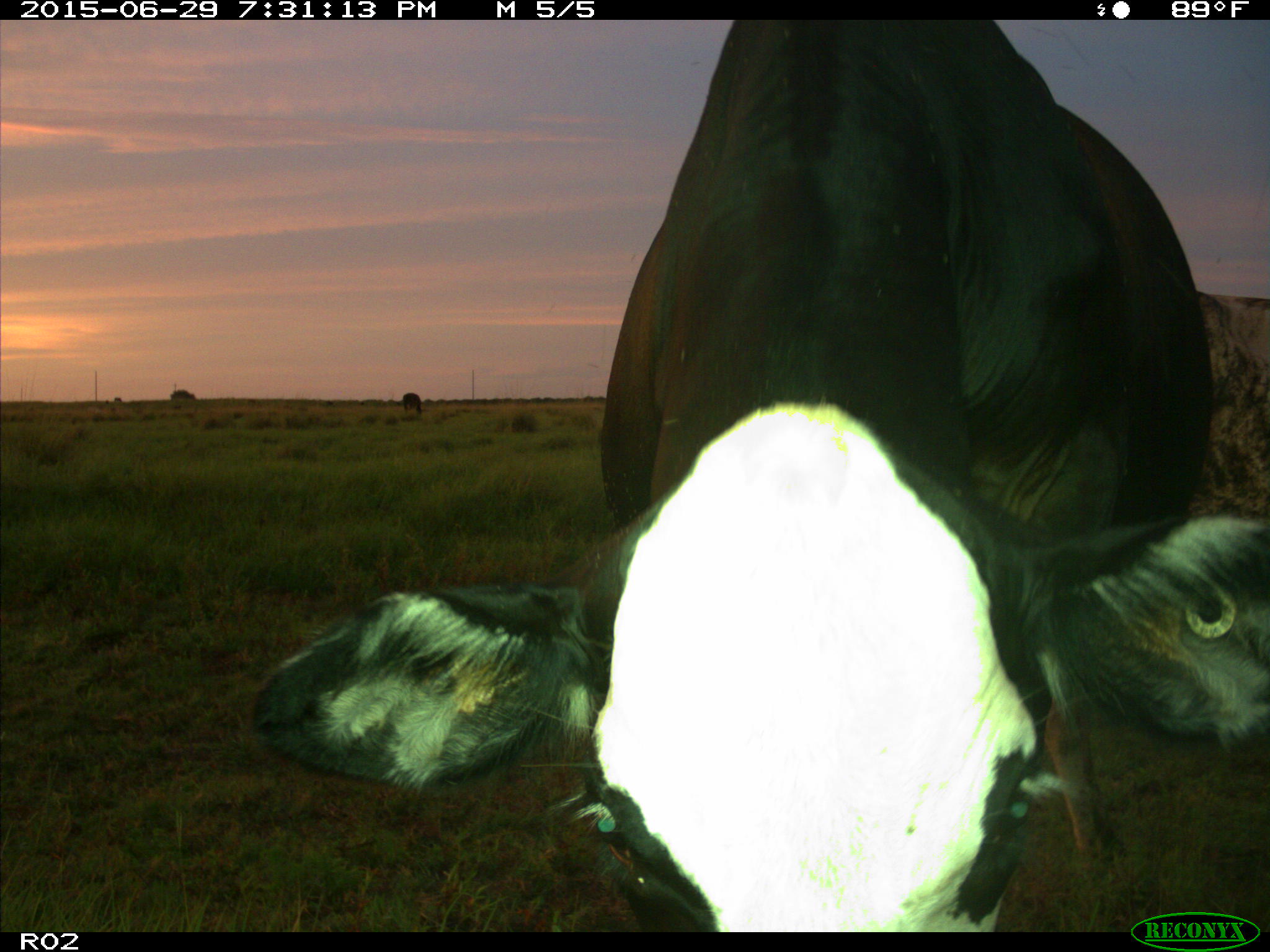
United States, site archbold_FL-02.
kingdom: Animalia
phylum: Chordata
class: Mammalia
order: Artiodactyla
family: Bovidae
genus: Bos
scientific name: Bos taurus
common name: domestic cow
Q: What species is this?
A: Bos taurus (domestic cow).